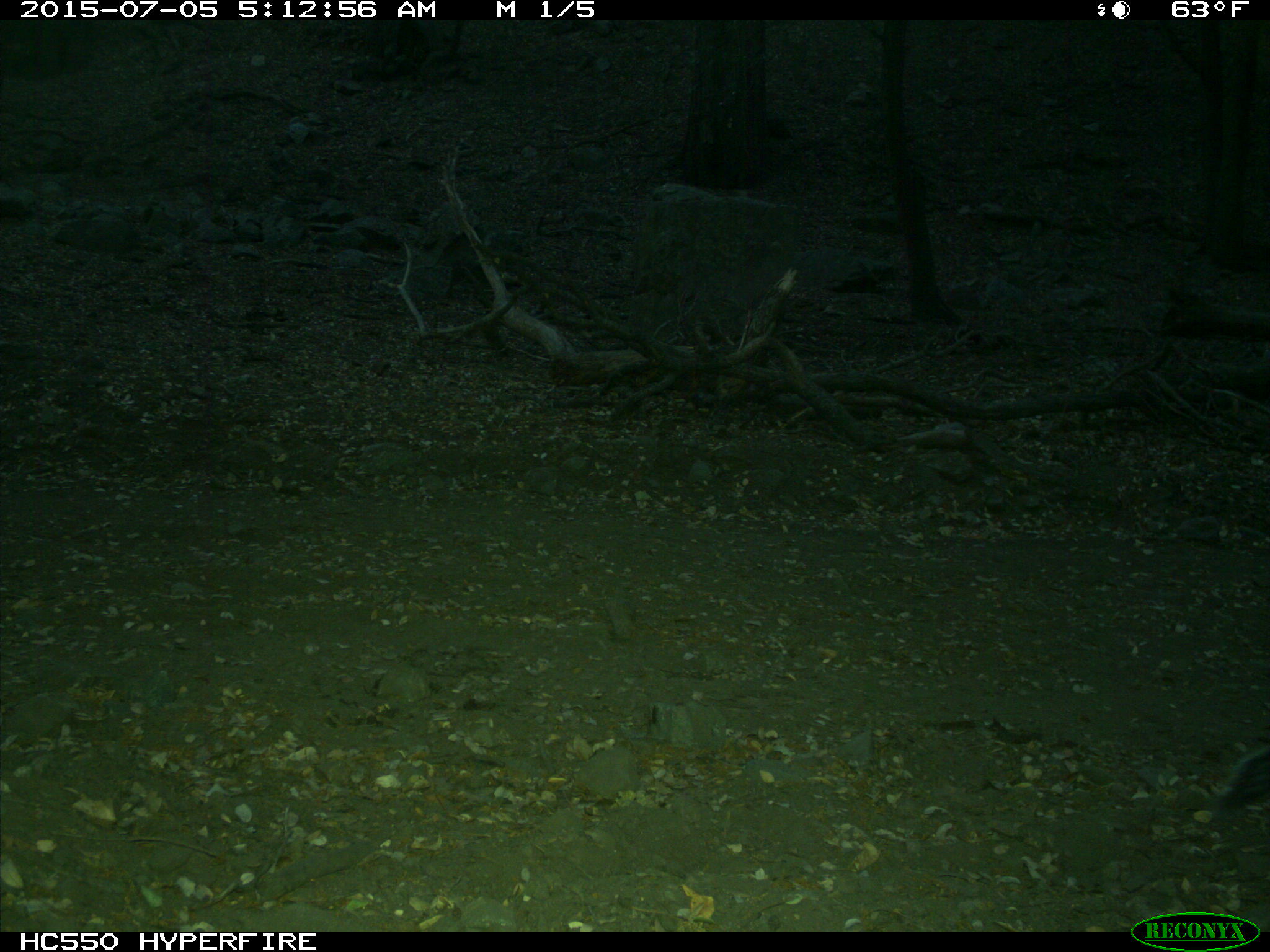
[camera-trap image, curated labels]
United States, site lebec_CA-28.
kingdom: Animalia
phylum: Chordata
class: Mammalia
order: Rodentia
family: Sciuridae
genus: Sciurus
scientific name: Sciurus carolinensis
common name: eastern gray squirrel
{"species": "Sciurus carolinensis (eastern gray squirrel)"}